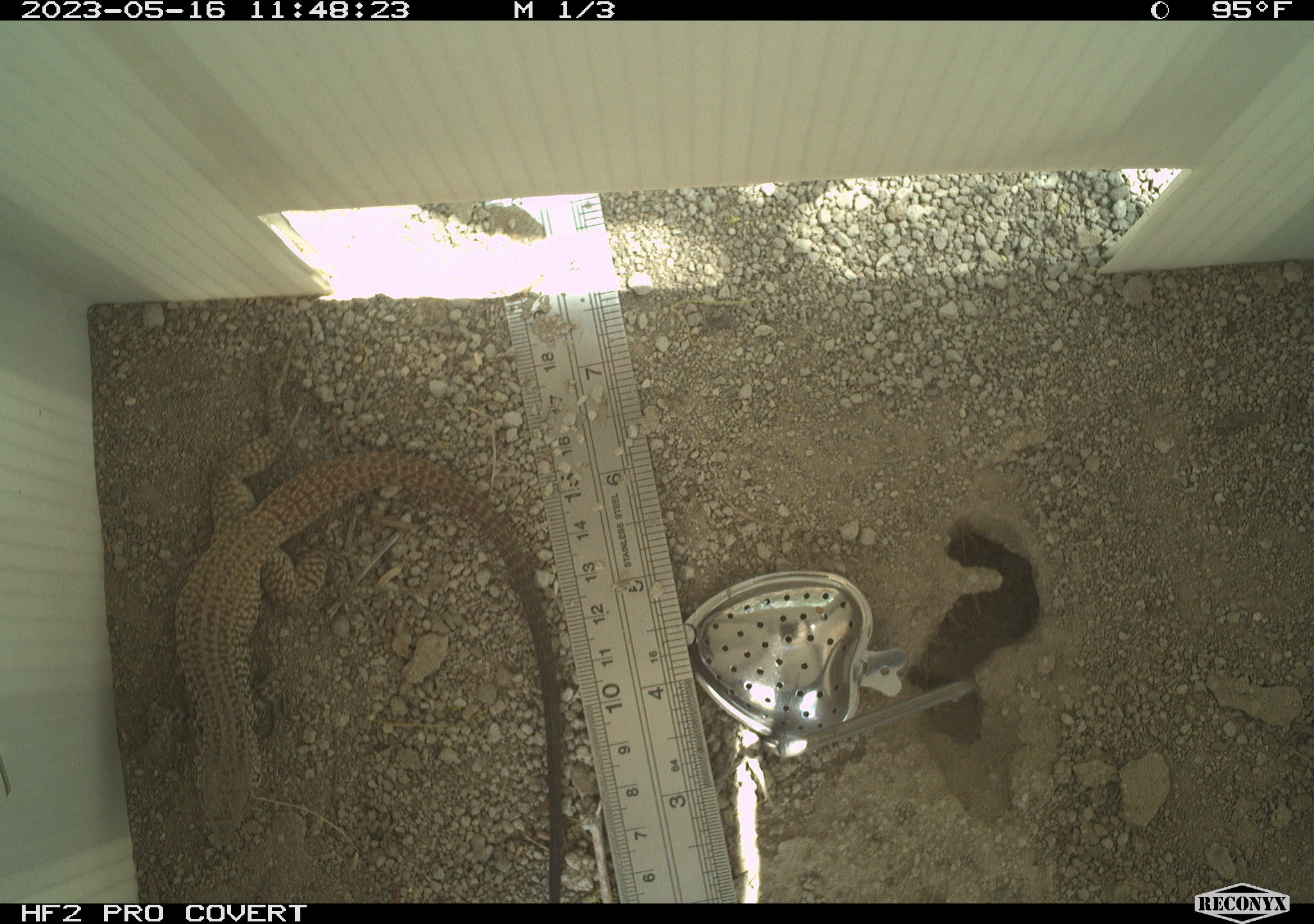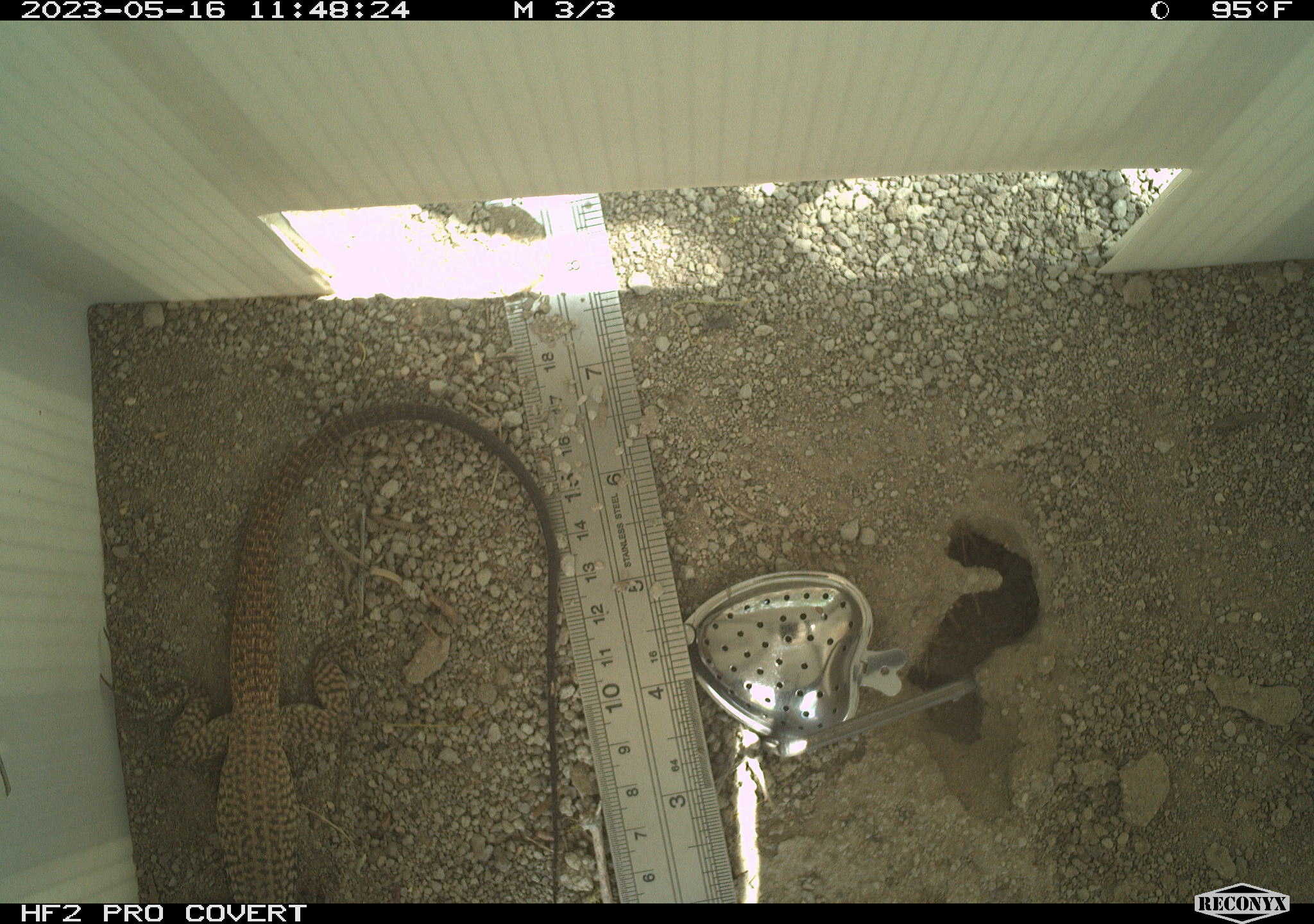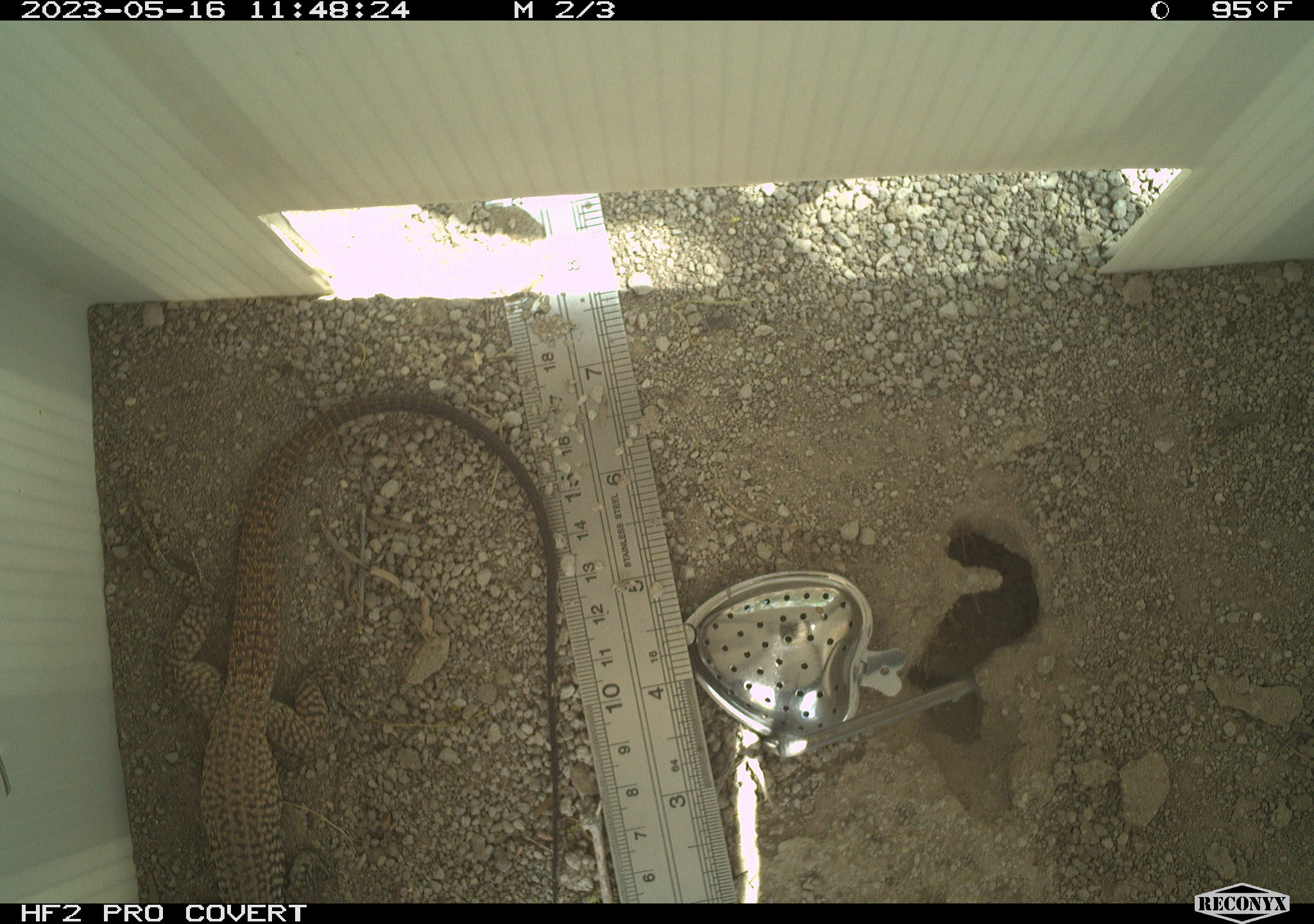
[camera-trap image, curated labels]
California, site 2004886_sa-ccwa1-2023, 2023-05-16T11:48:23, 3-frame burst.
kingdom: Animalia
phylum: Chordata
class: Reptilia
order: Squamata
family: Teiidae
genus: Aspidoscelis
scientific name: Aspidoscelis tigris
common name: western whiptail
Western whiptail (Aspidoscelis tigris).